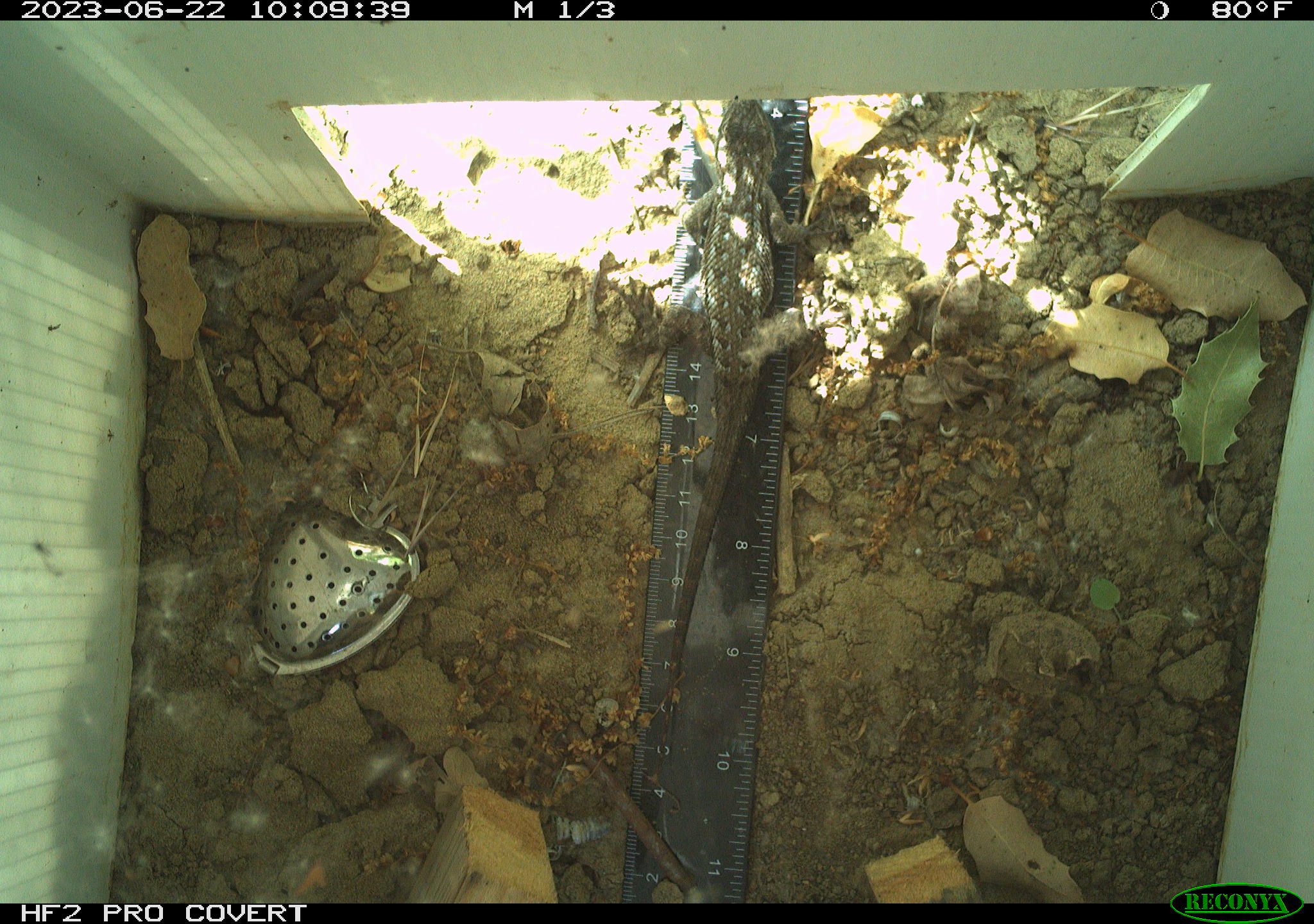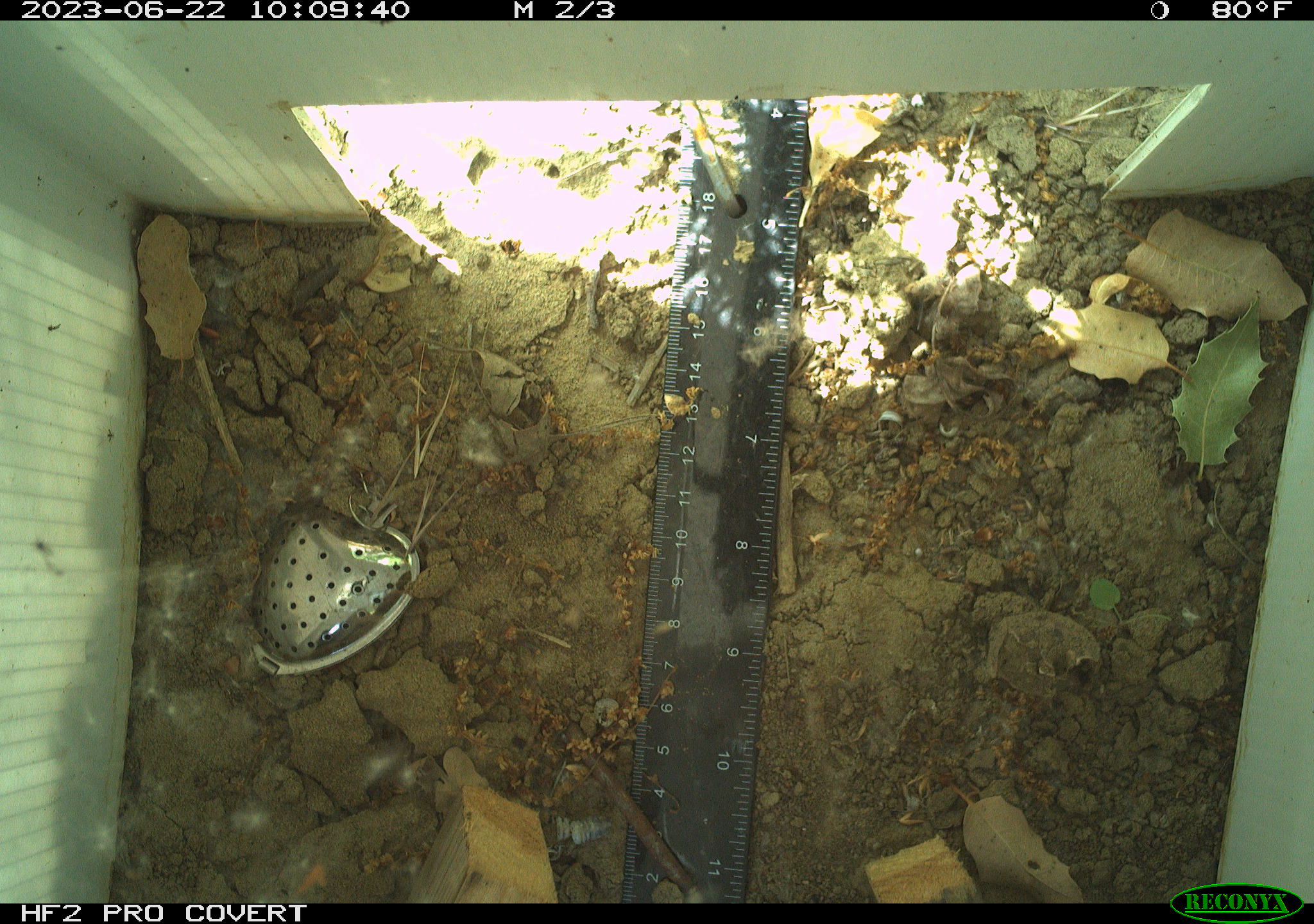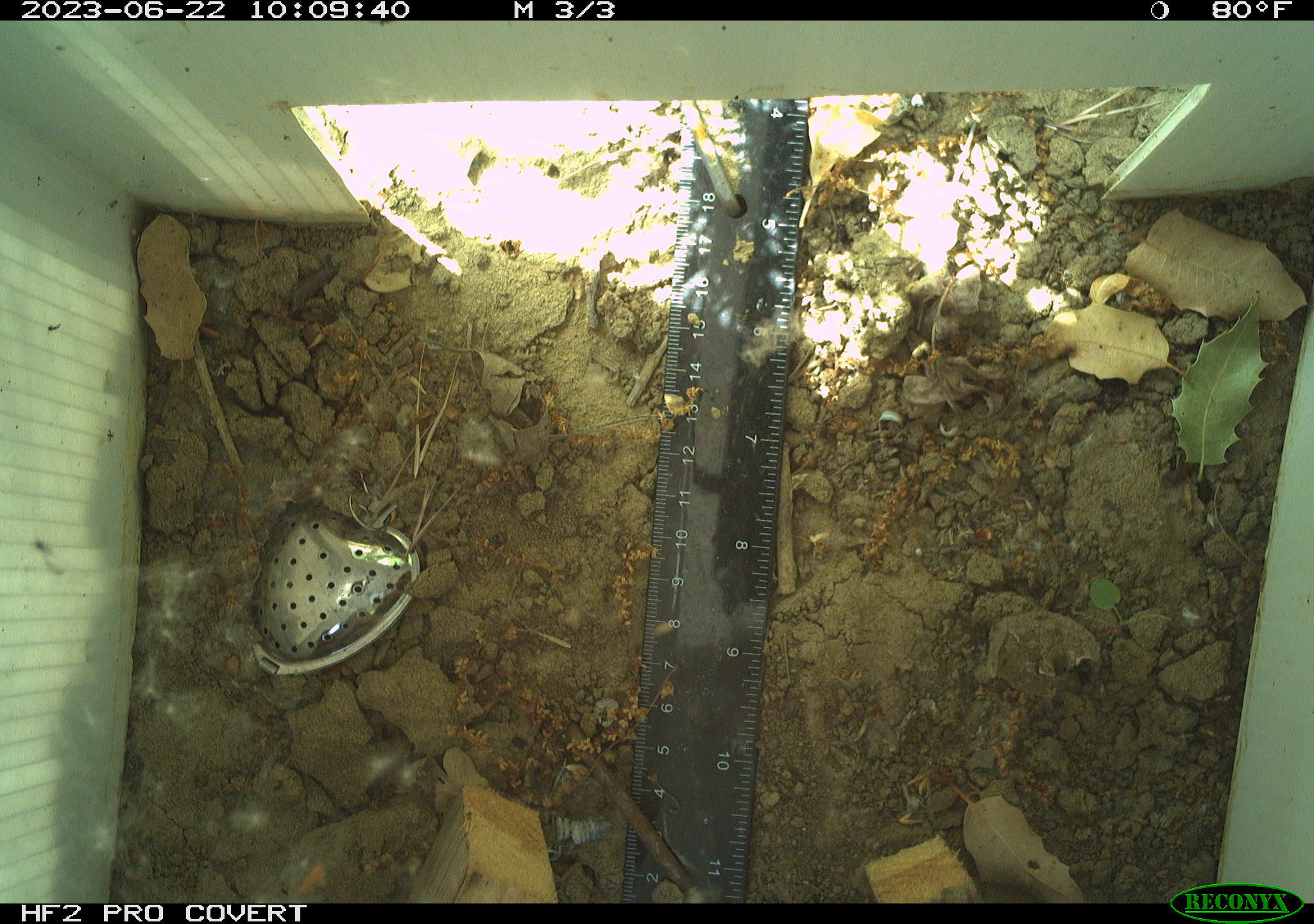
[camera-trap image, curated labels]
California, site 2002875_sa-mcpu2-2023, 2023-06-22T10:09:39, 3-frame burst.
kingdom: Animalia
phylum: Chordata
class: Reptilia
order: Squamata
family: Phrynosomatidae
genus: Sceloporus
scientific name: Sceloporus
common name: spiny lizards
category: sceloporus species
Sceloporus species (spiny lizards) (Sceloporus).